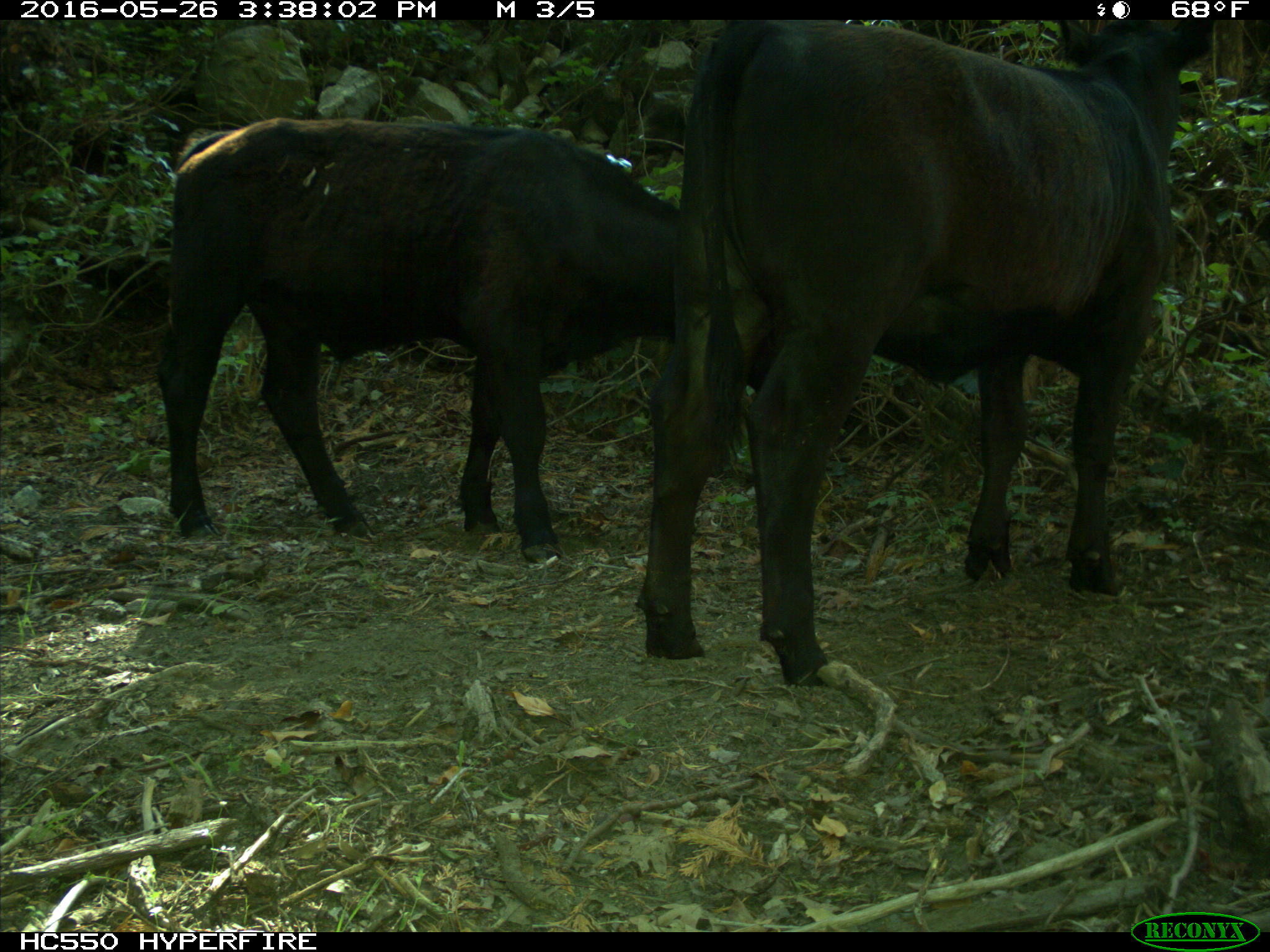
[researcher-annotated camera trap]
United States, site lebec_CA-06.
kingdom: Animalia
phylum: Chordata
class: Mammalia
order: Artiodactyla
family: Bovidae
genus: Bos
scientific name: Bos taurus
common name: domestic cow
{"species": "Bos taurus (domestic cow)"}